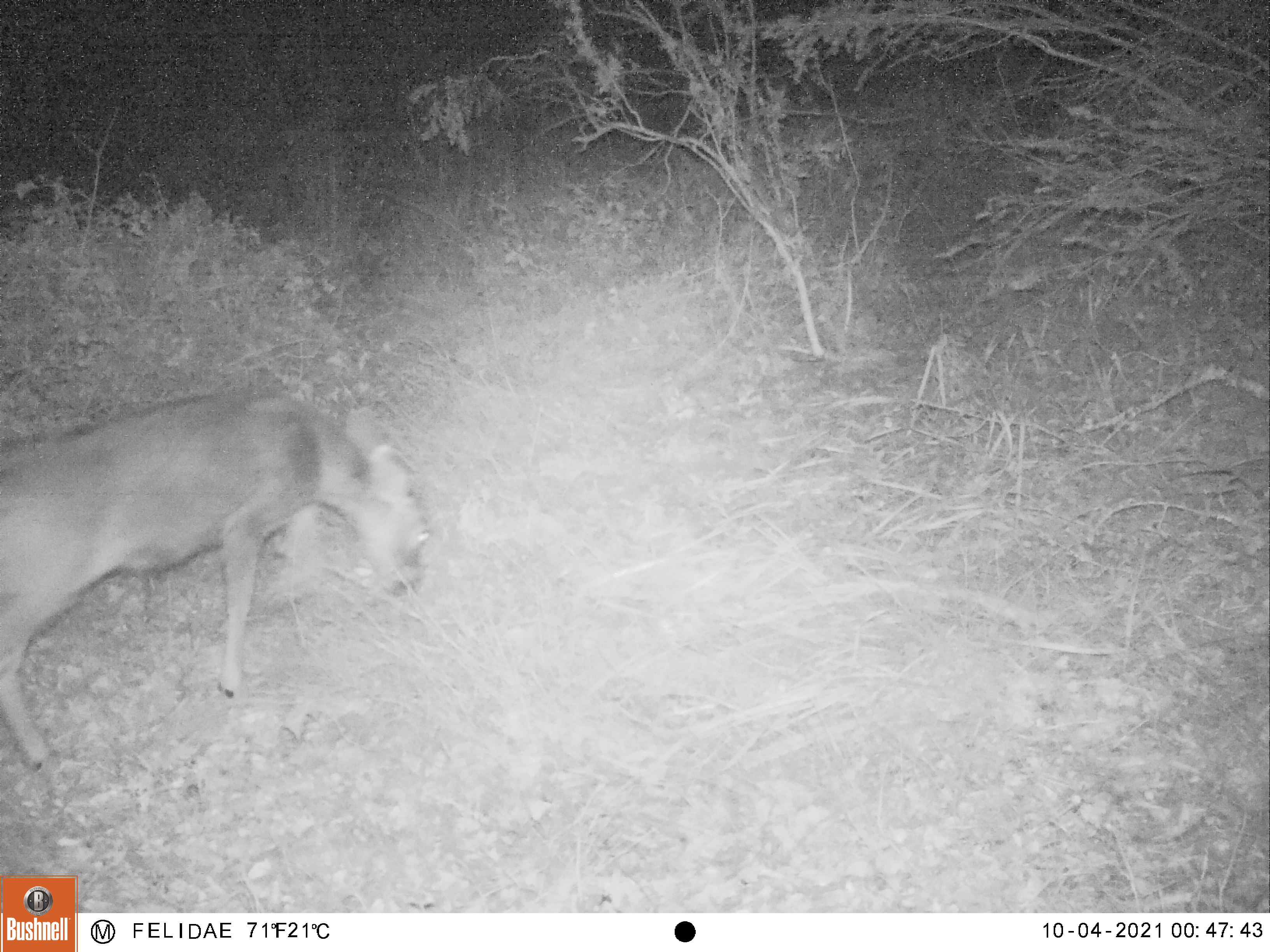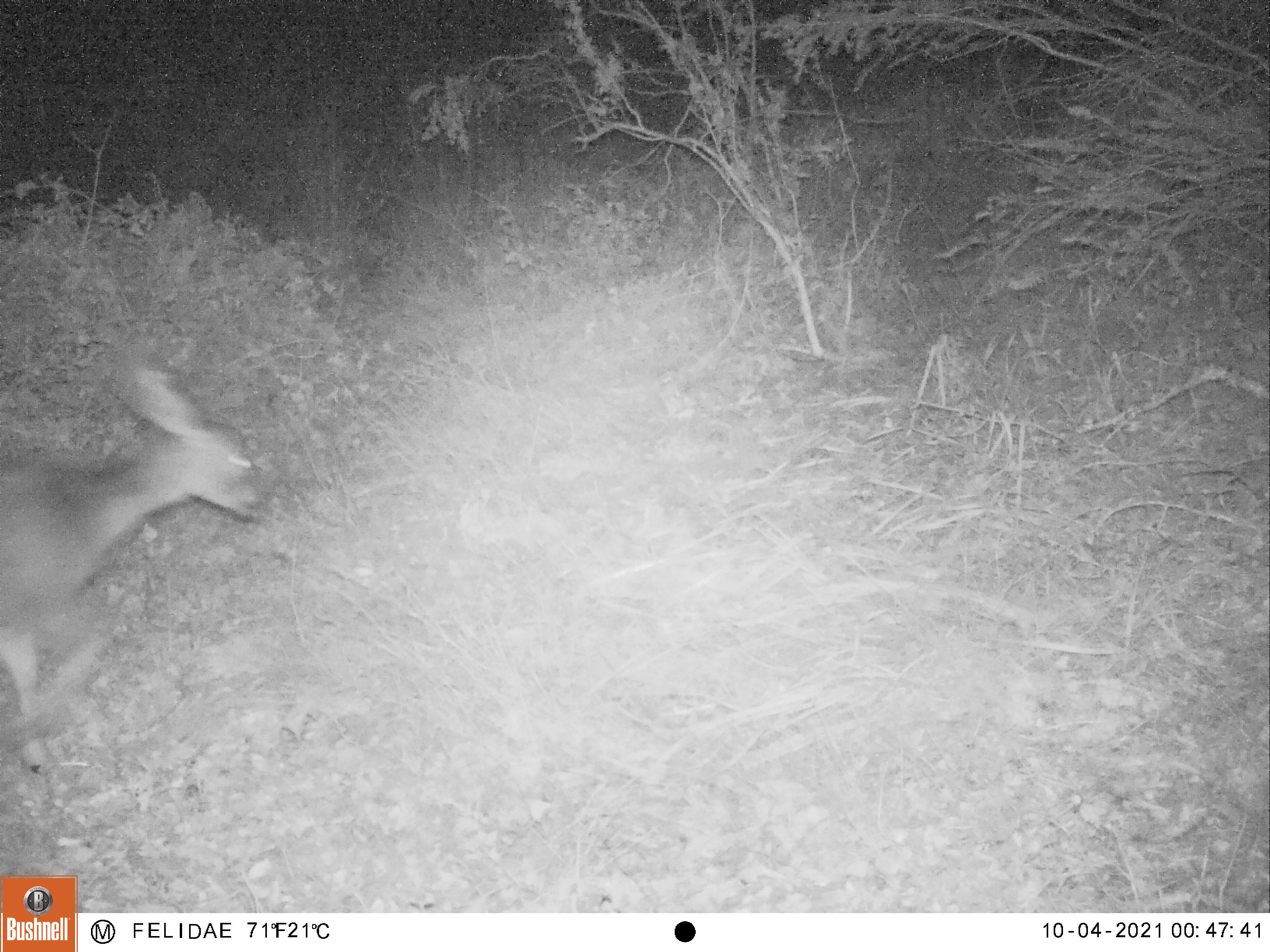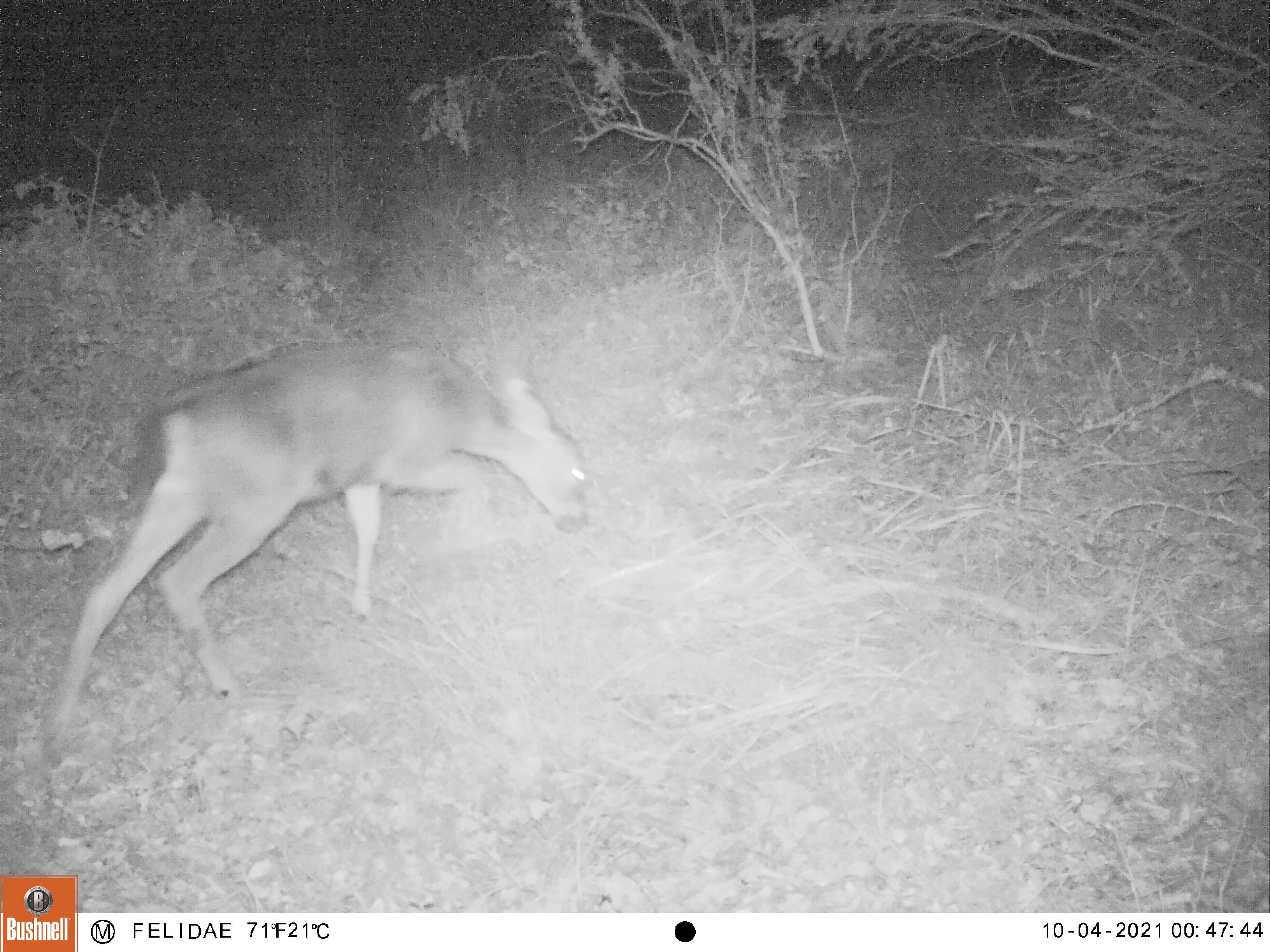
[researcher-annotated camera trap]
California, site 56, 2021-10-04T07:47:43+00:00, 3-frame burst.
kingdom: Animalia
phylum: Chordata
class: Mammalia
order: Artiodactyla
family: Cervidae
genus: Odocoileus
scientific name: Odocoileus hemionus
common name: mule deer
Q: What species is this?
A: Mule deer (Odocoileus hemionus).